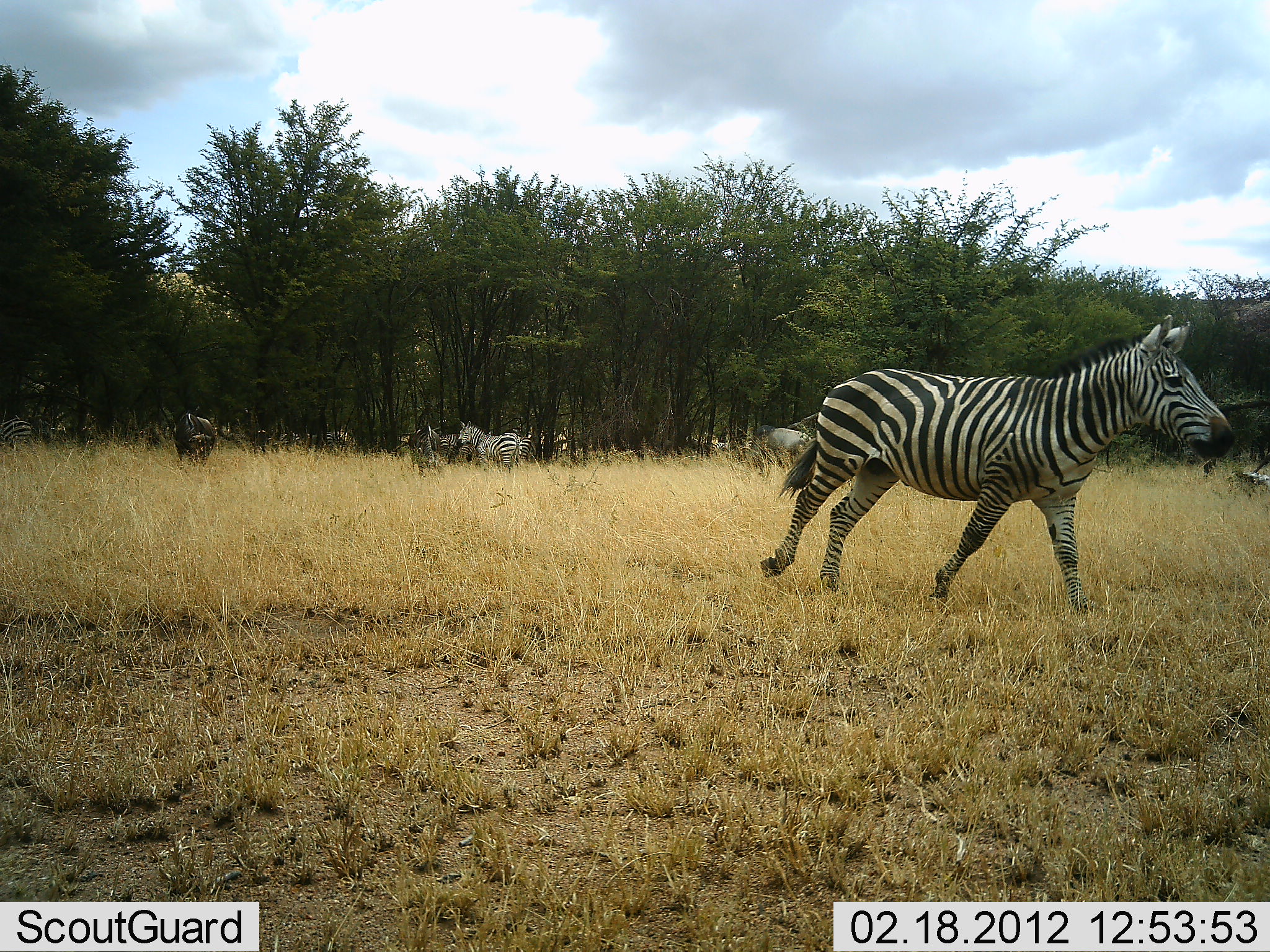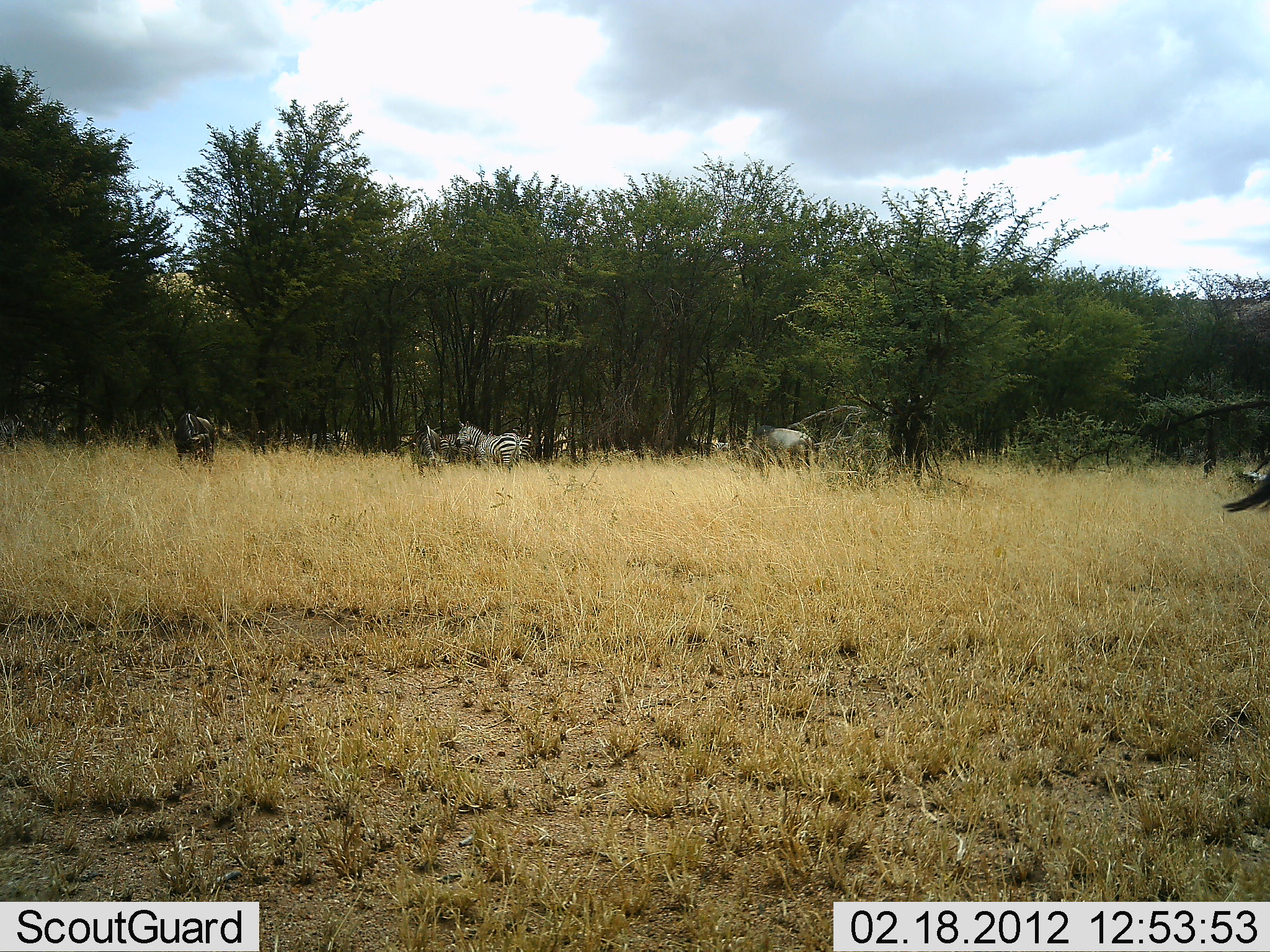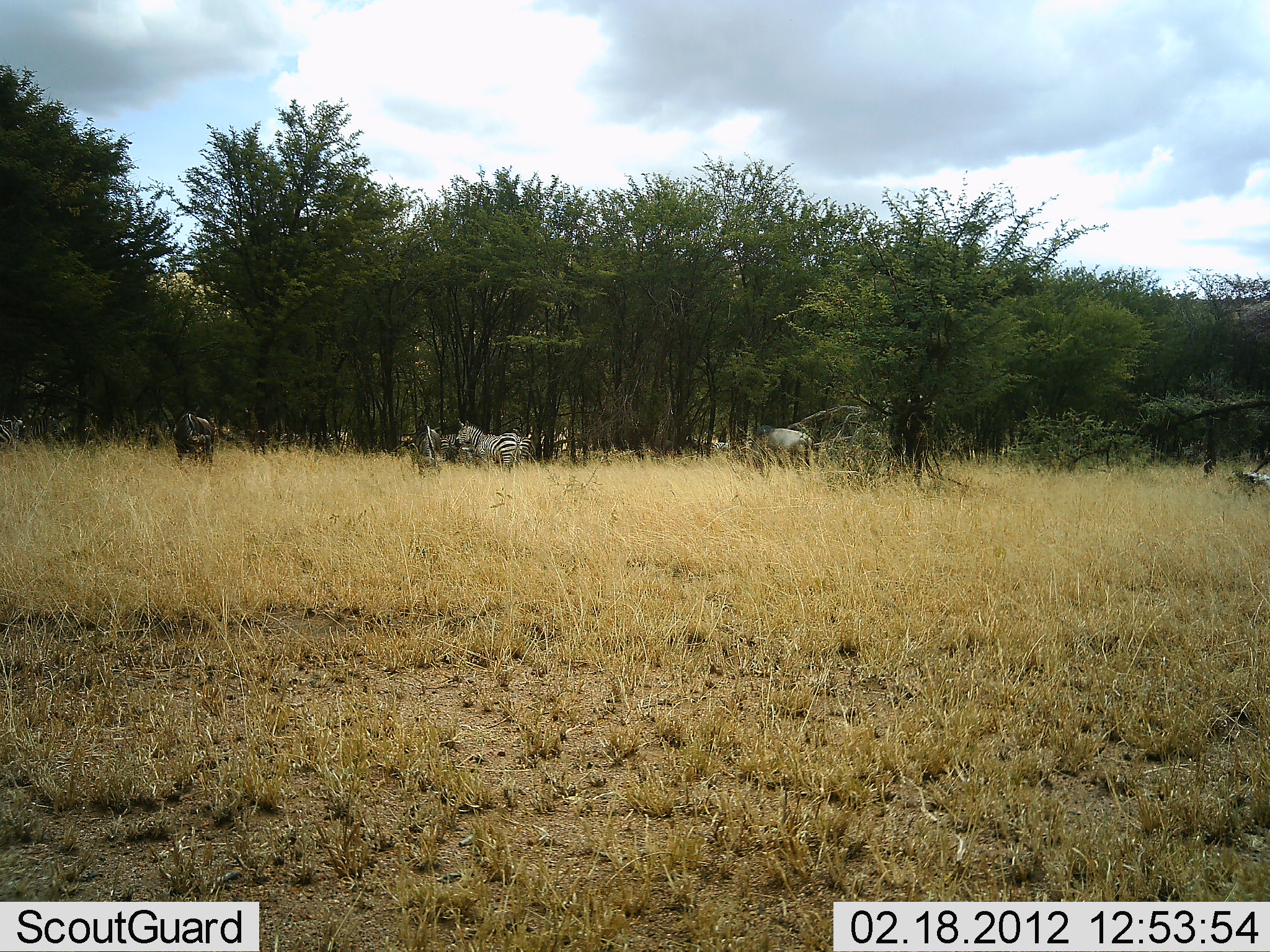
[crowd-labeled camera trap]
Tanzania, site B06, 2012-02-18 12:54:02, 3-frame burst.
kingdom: Animalia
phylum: Chordata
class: Mammalia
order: Perissodactyla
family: Equidae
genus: Equus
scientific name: Equus quagga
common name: plains zebra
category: zebra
Zebra (plains zebra) (Equus quagga), count 4. Behavior (volunteer vote fractions): standing 74%, resting 0%, moving 95%, interacting 0%. Young present (vote fraction): 0%. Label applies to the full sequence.